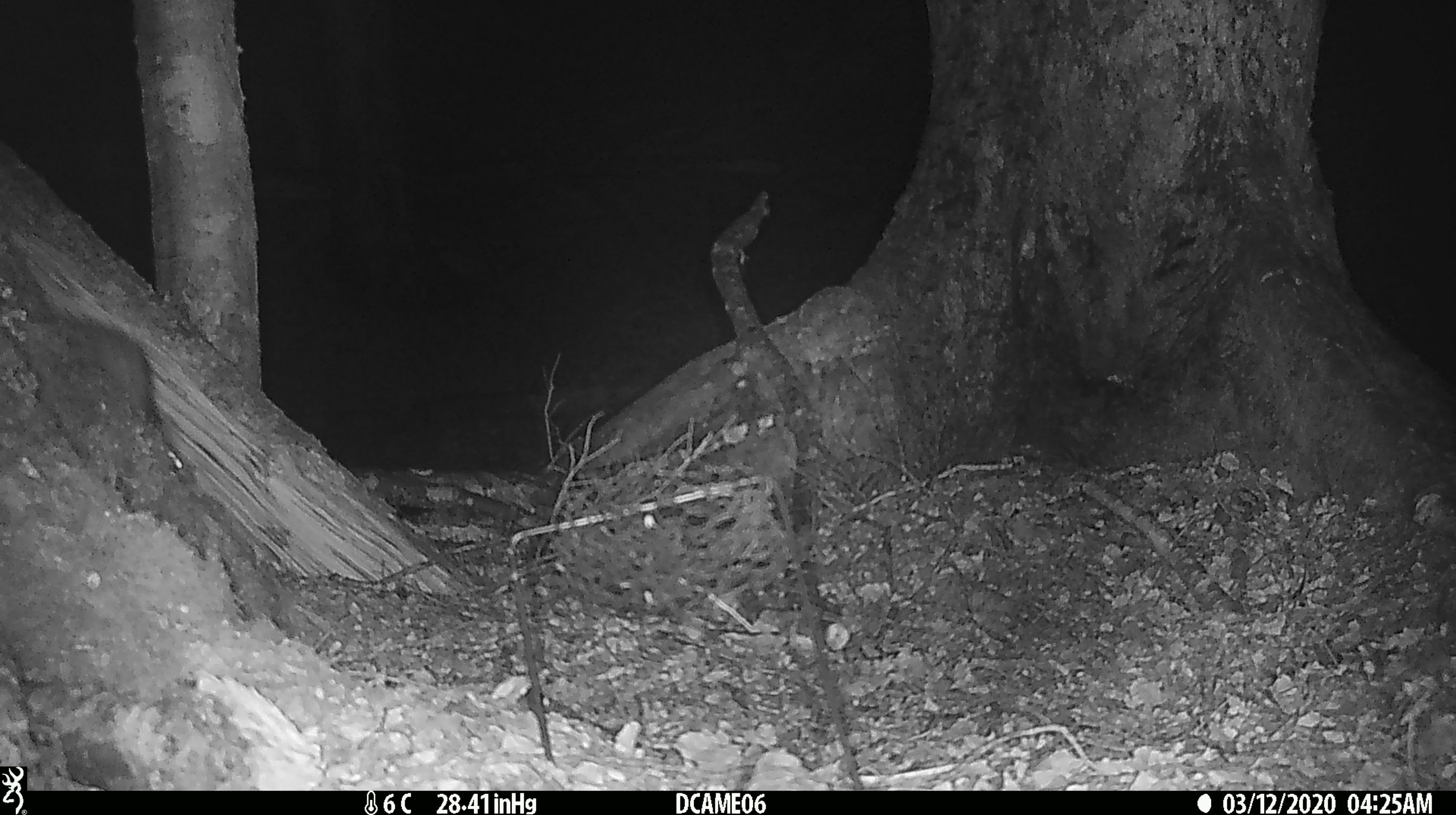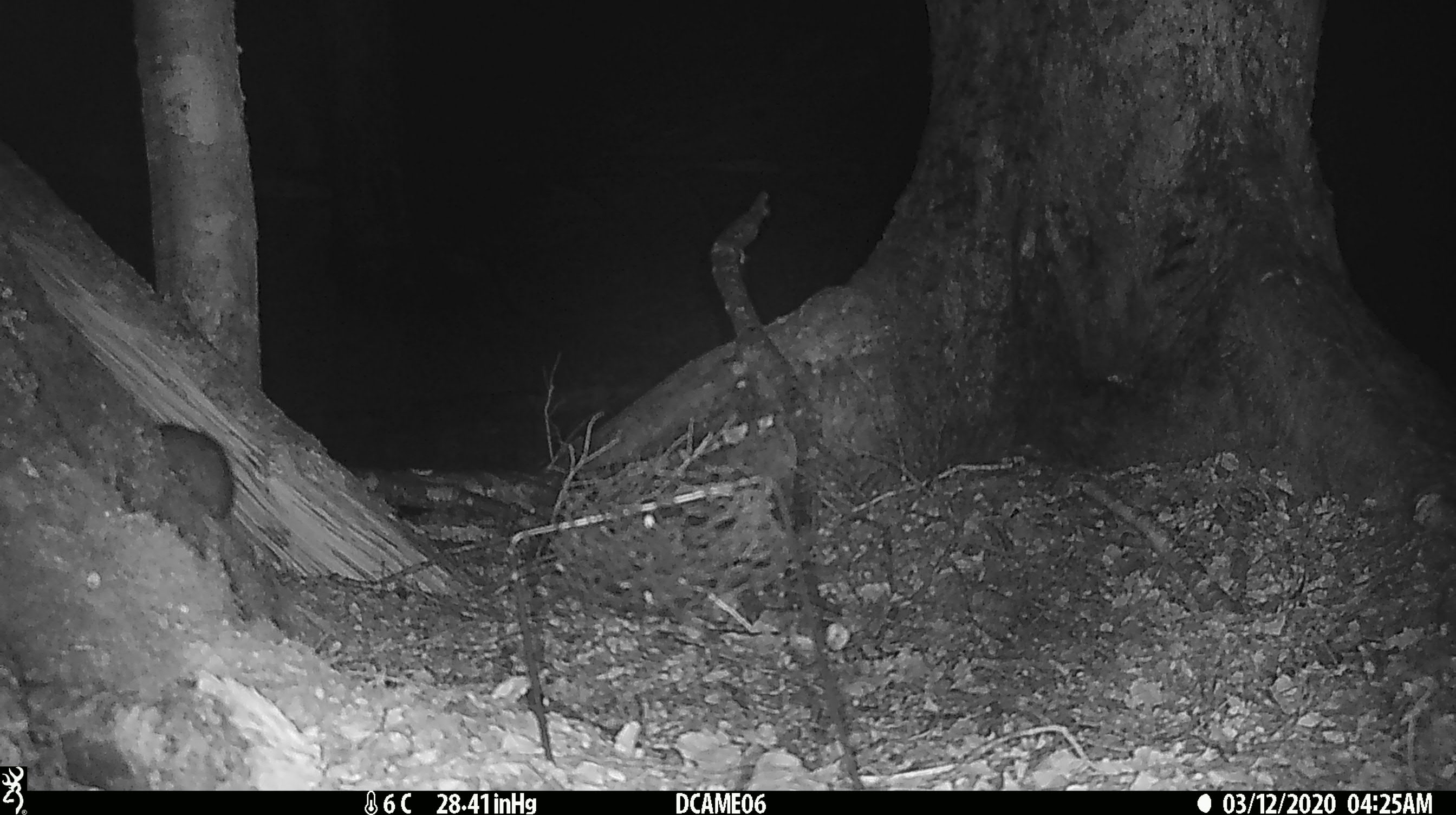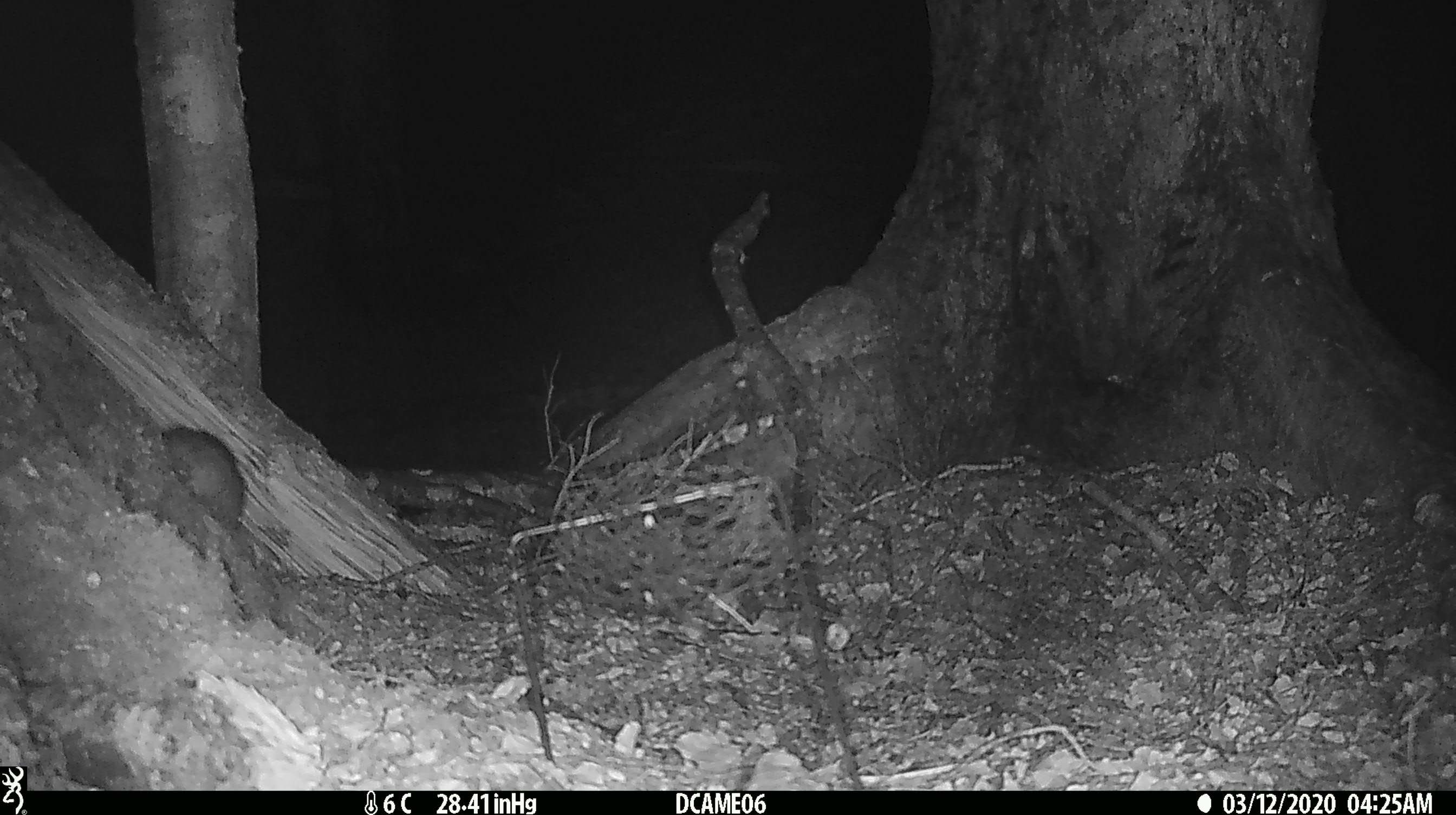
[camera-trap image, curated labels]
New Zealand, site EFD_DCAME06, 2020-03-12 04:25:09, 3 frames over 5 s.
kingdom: Animalia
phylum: Chordata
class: Mammalia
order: Rodentia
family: Muridae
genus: Rattus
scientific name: Rattus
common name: rat